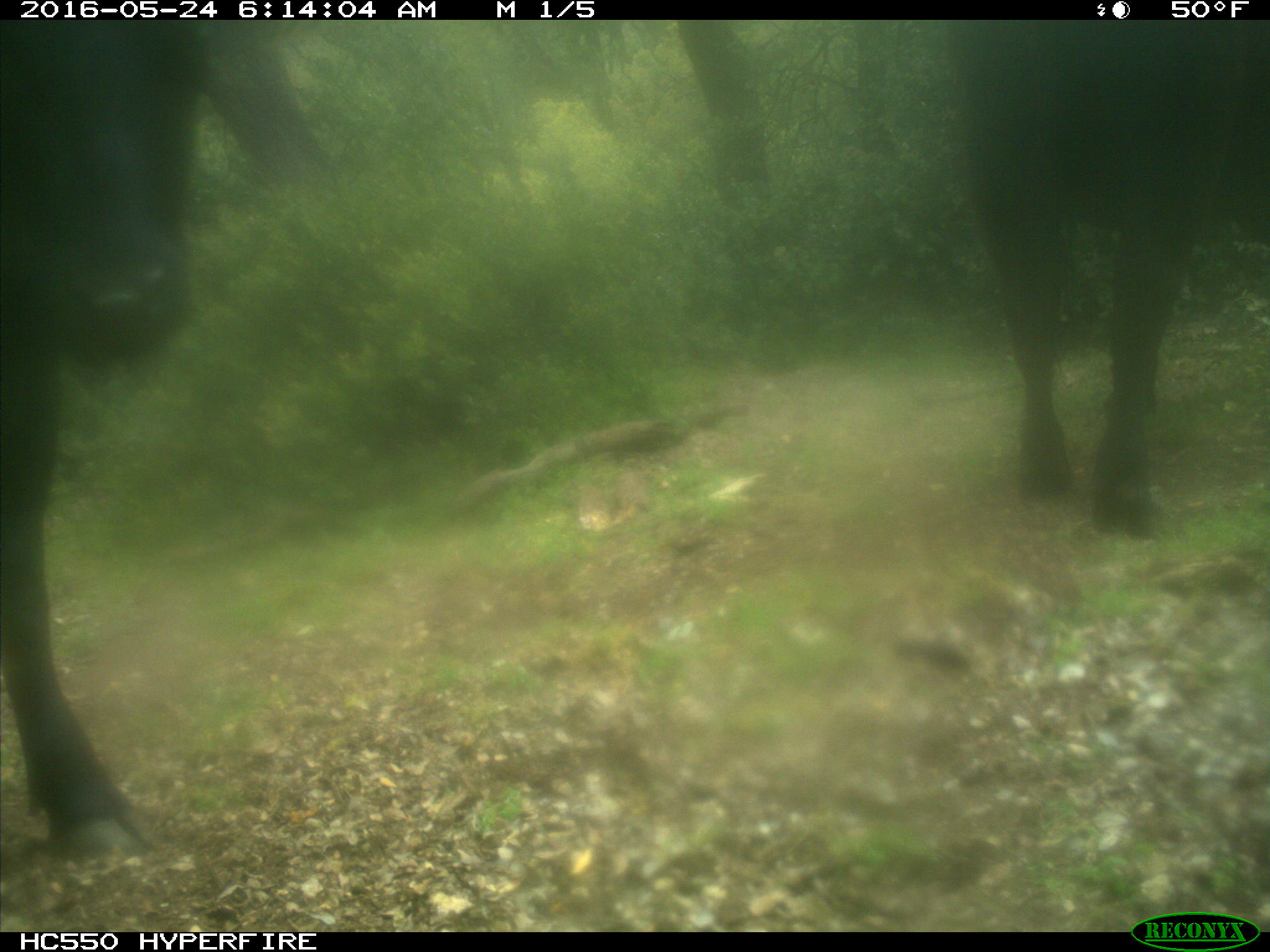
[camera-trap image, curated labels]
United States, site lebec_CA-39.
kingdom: Animalia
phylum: Chordata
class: Mammalia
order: Artiodactyla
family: Bovidae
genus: Bos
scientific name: Bos taurus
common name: domestic cow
Bos taurus (domestic cow).